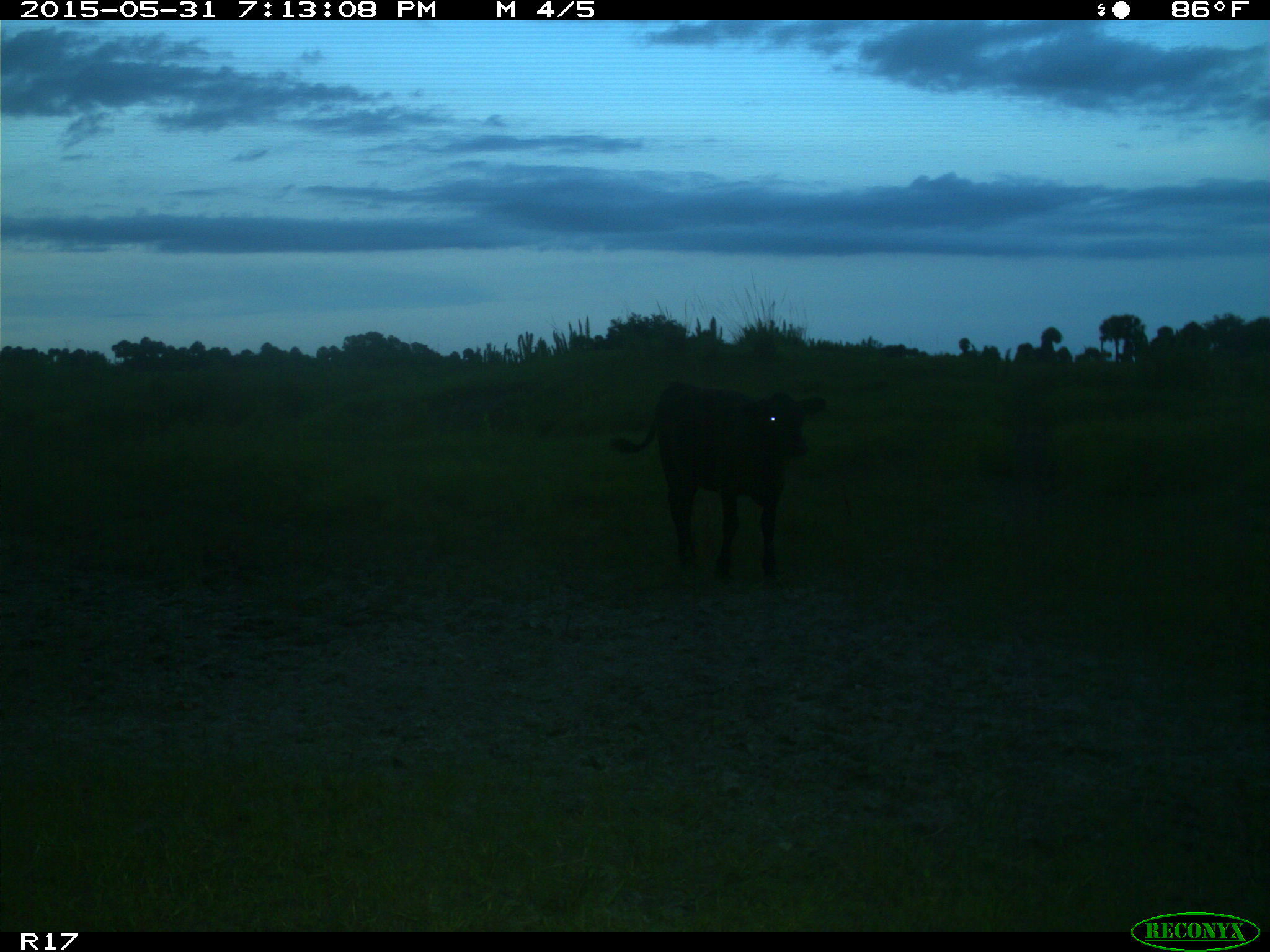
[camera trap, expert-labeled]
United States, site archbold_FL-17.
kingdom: Animalia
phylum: Chordata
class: Mammalia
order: Artiodactyla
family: Bovidae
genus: Bos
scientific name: Bos taurus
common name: domestic cow